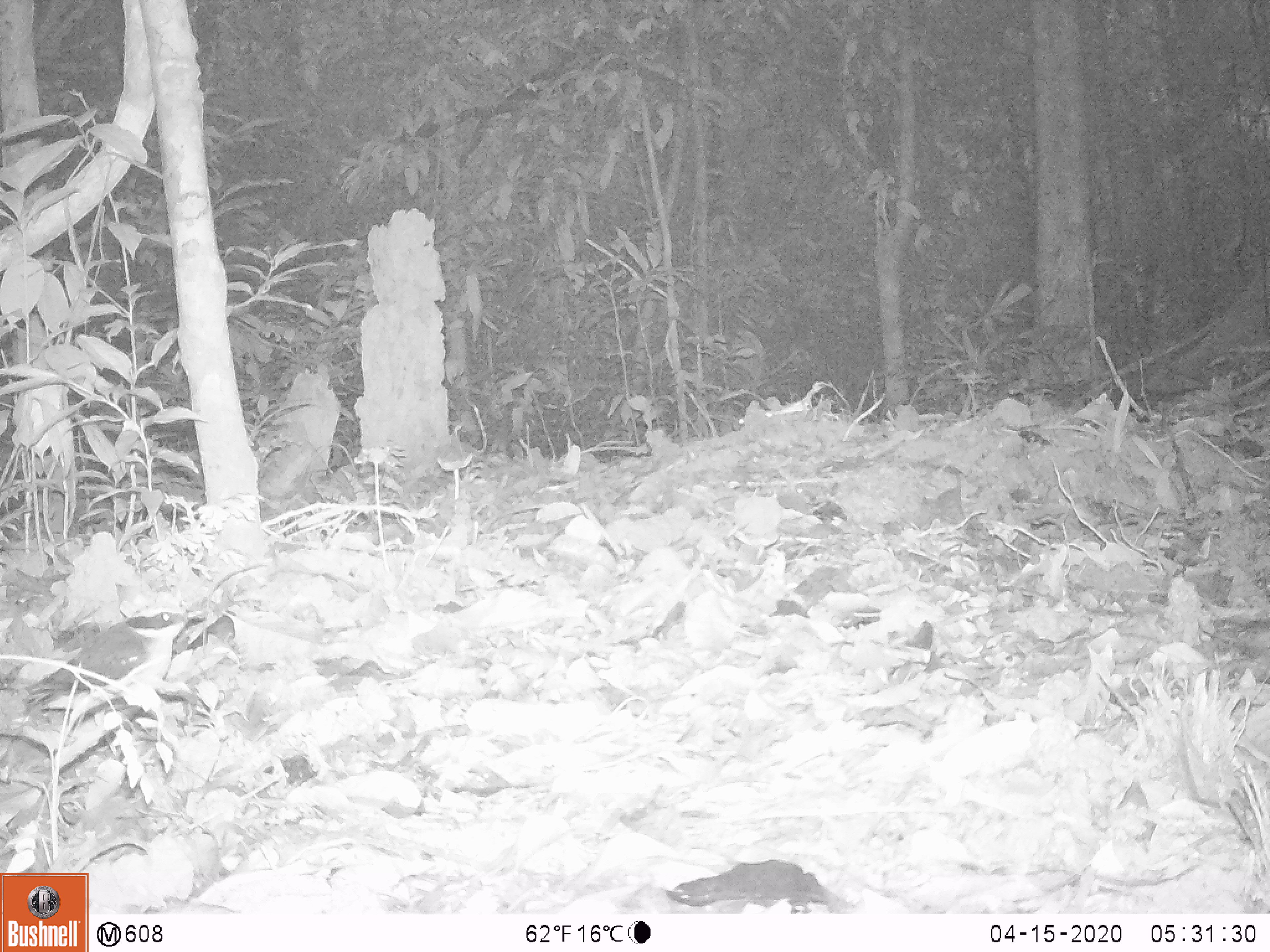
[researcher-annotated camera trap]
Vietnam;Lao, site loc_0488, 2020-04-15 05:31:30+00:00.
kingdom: Animalia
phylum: Chordata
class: Aves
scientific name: Aves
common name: bird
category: unidentified bird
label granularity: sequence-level